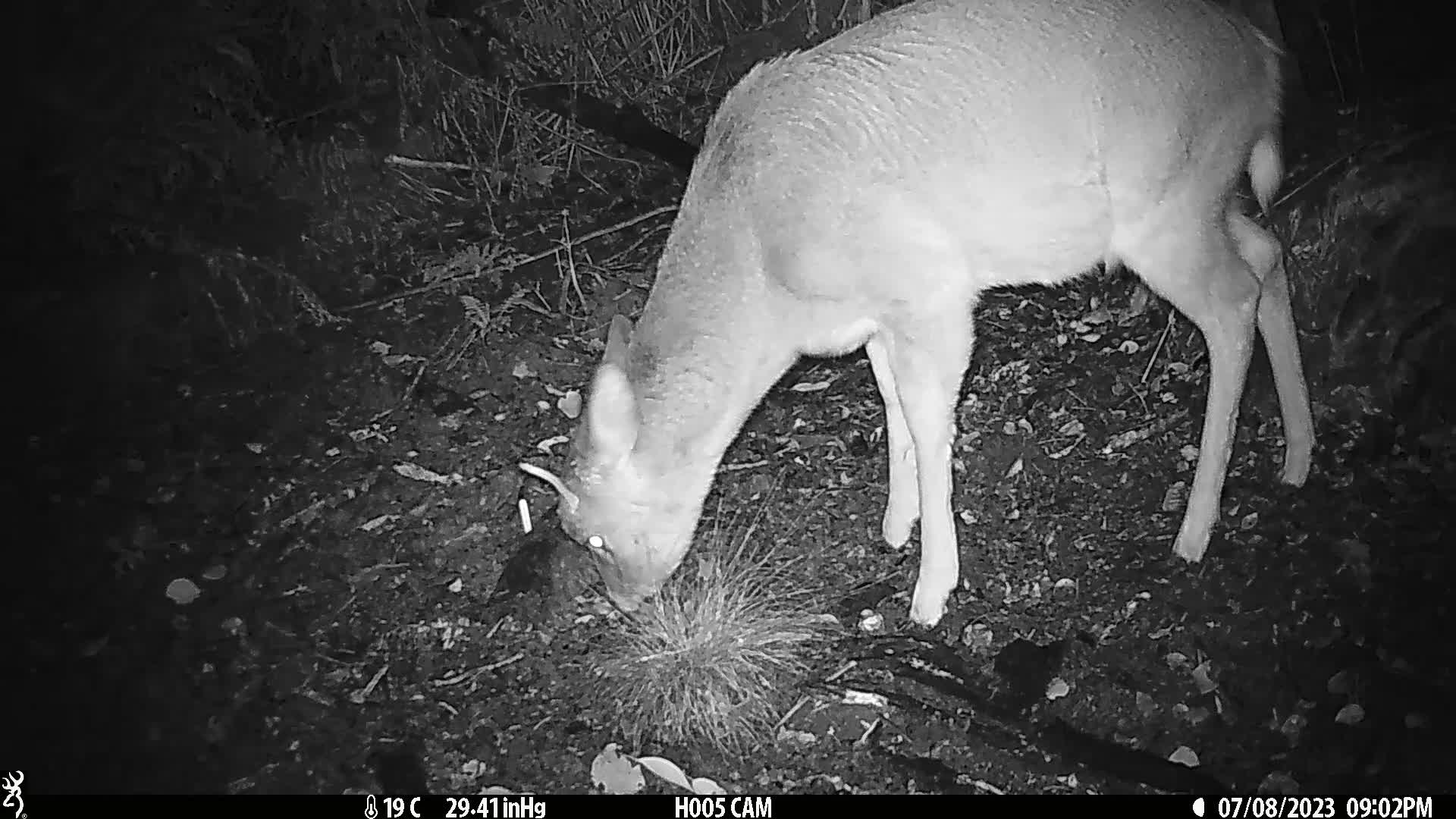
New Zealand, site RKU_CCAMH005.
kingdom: Animalia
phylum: Chordata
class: Mammalia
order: Artiodactyla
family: Cervidae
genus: Odocoileus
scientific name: Odocoileus virginianus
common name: white-tailed deer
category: white tailed deer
White tailed deer (white-tailed deer) (Odocoileus virginianus).